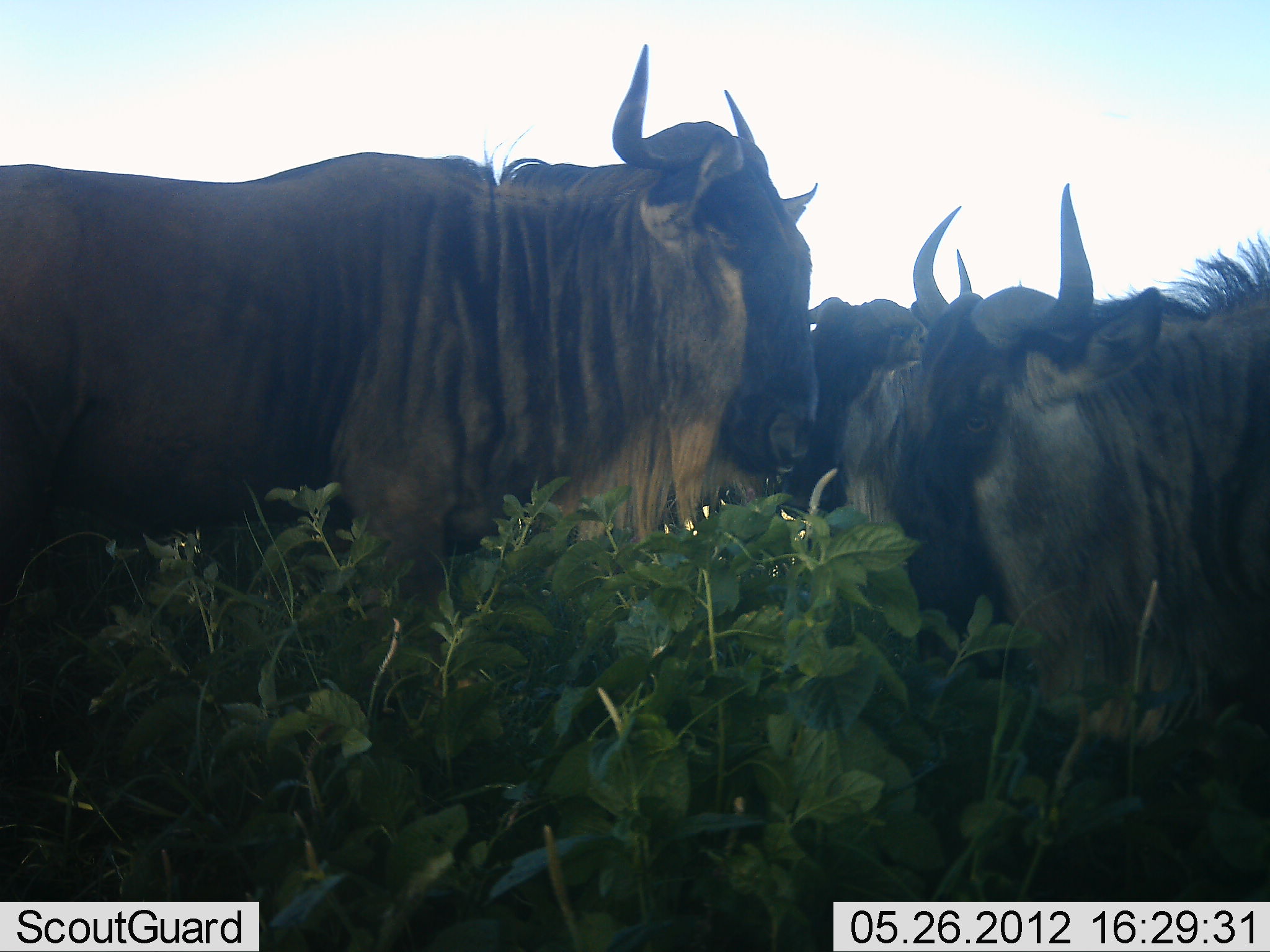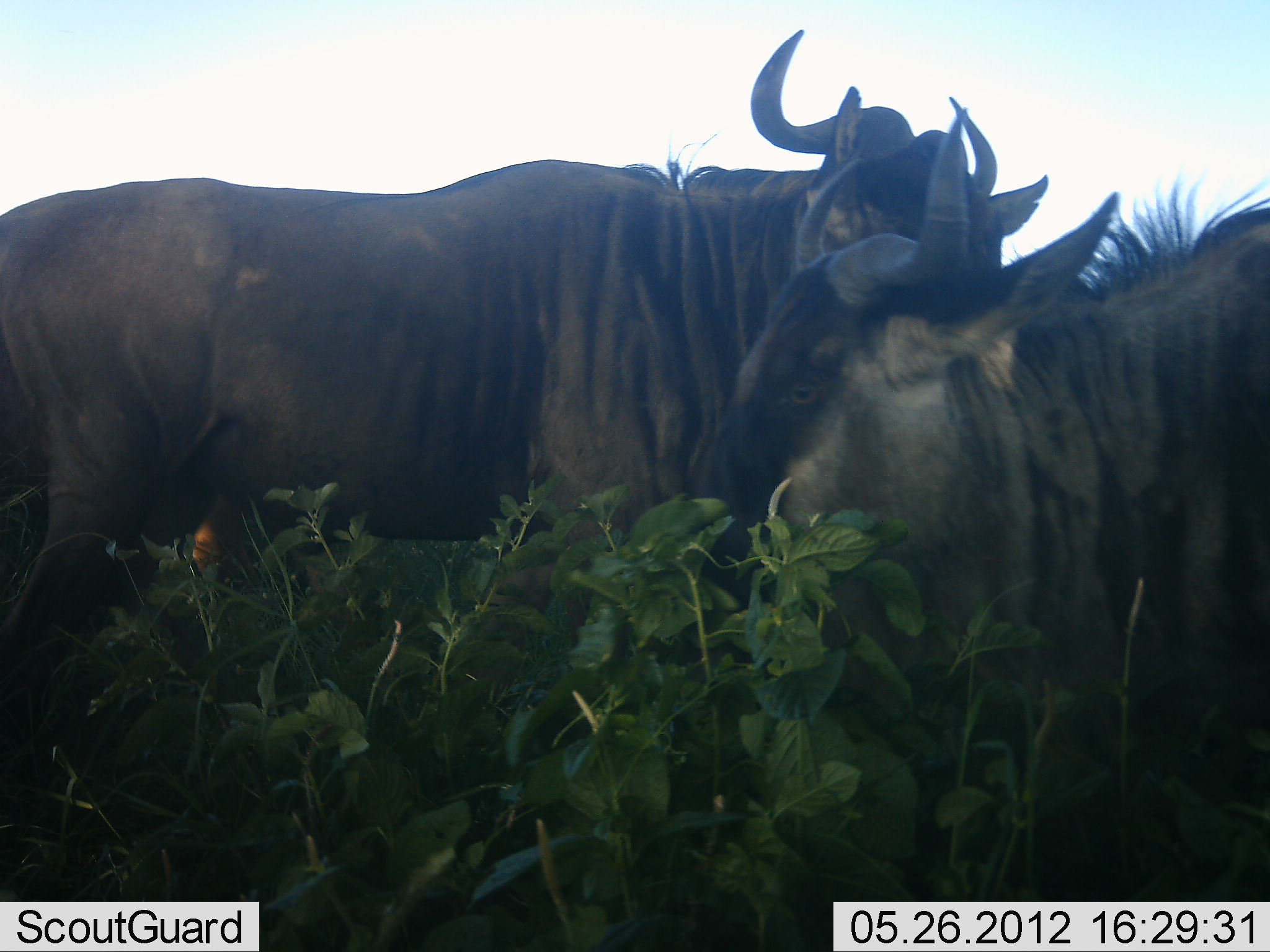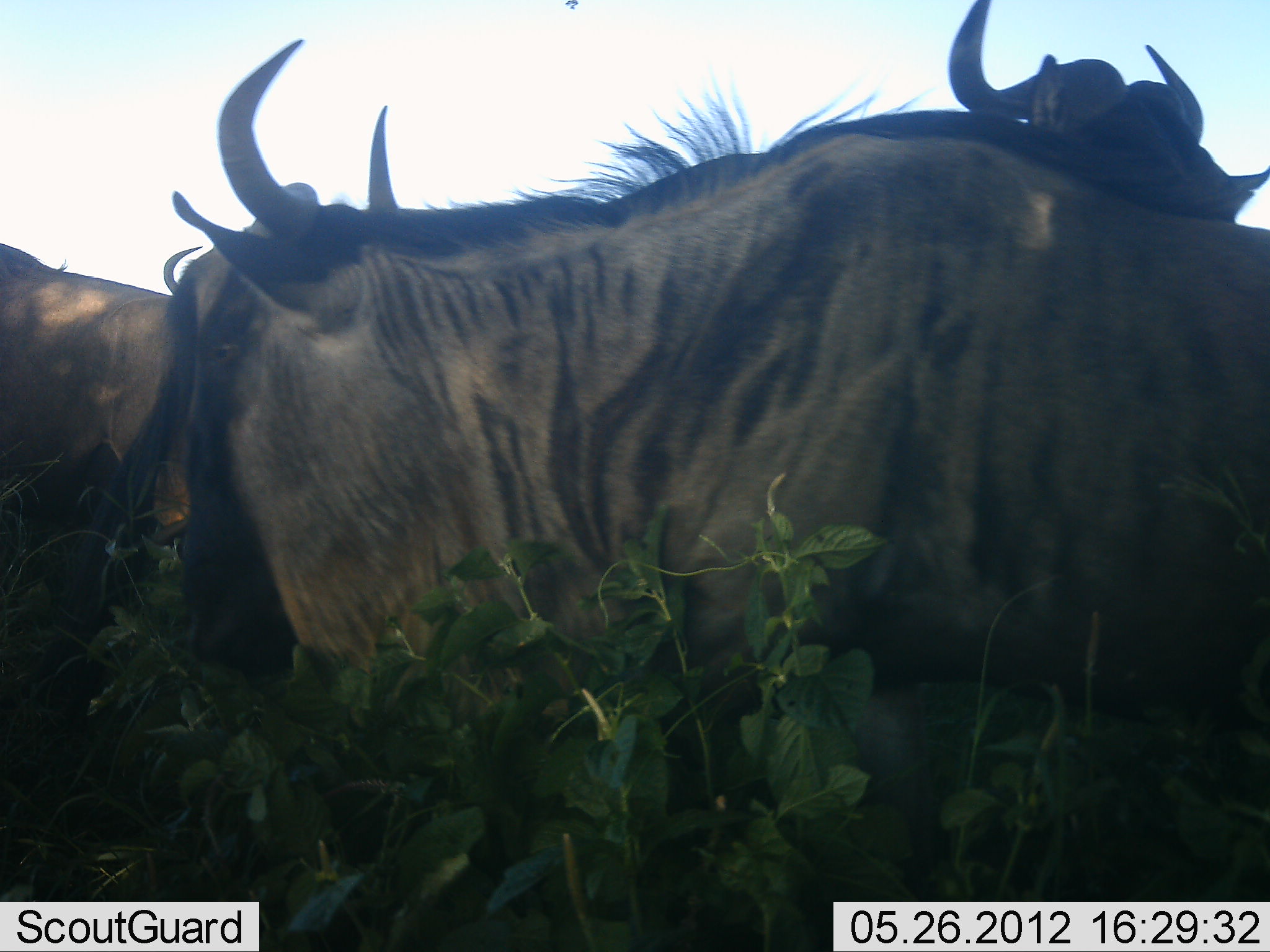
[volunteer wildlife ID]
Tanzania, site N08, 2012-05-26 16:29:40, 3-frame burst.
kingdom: Animalia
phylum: Chordata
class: Mammalia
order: Artiodactyla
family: Bovidae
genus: Connochaetes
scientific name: Connochaetes taurinus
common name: blue wildebeest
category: wildebeest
Wildebeest (blue wildebeest) (Connochaetes taurinus), count 4. Behavior (volunteer vote fractions): standing 70%, resting 4%, moving 59%, interacting 4%. Young present (vote fraction): 0%. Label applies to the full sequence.